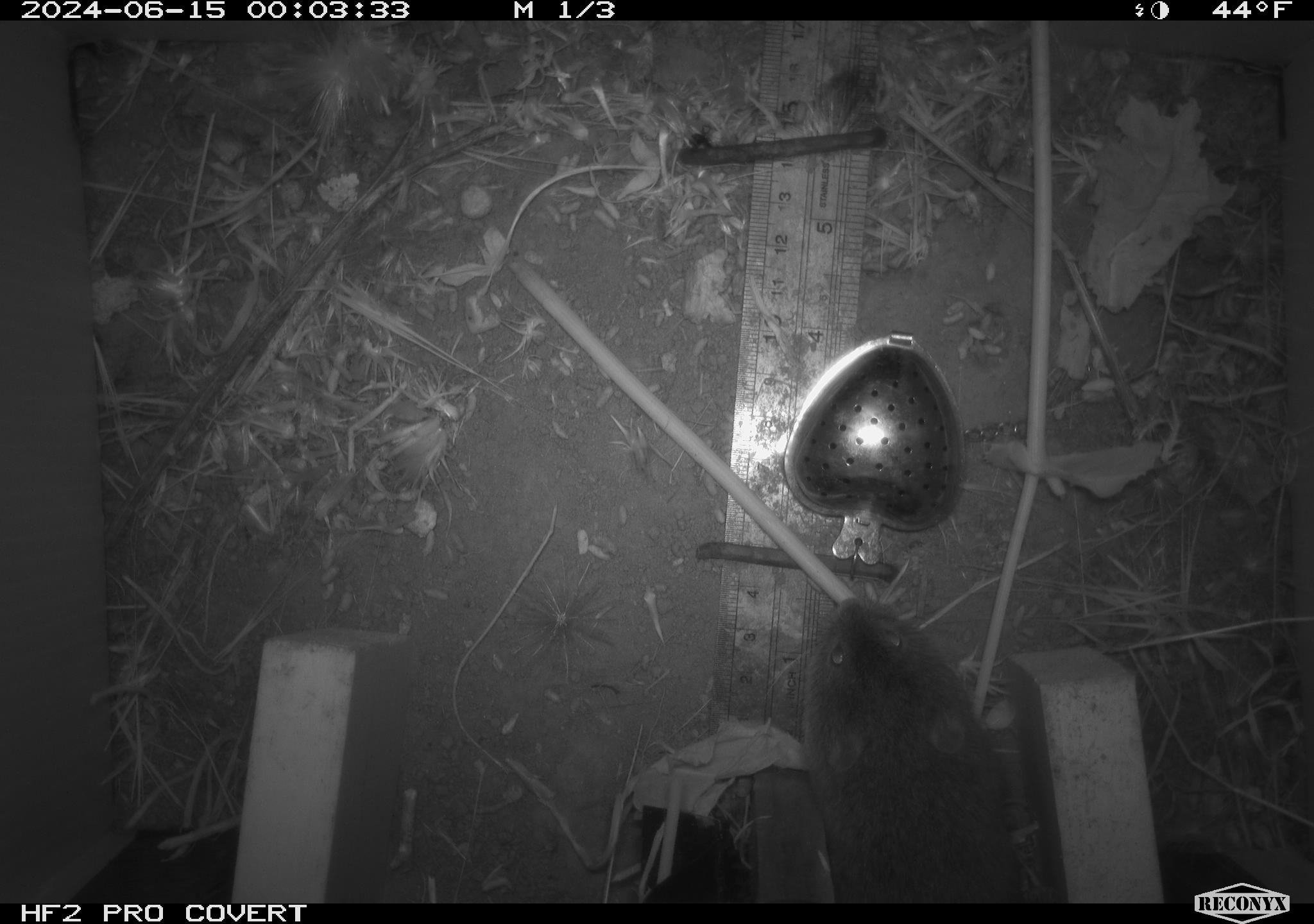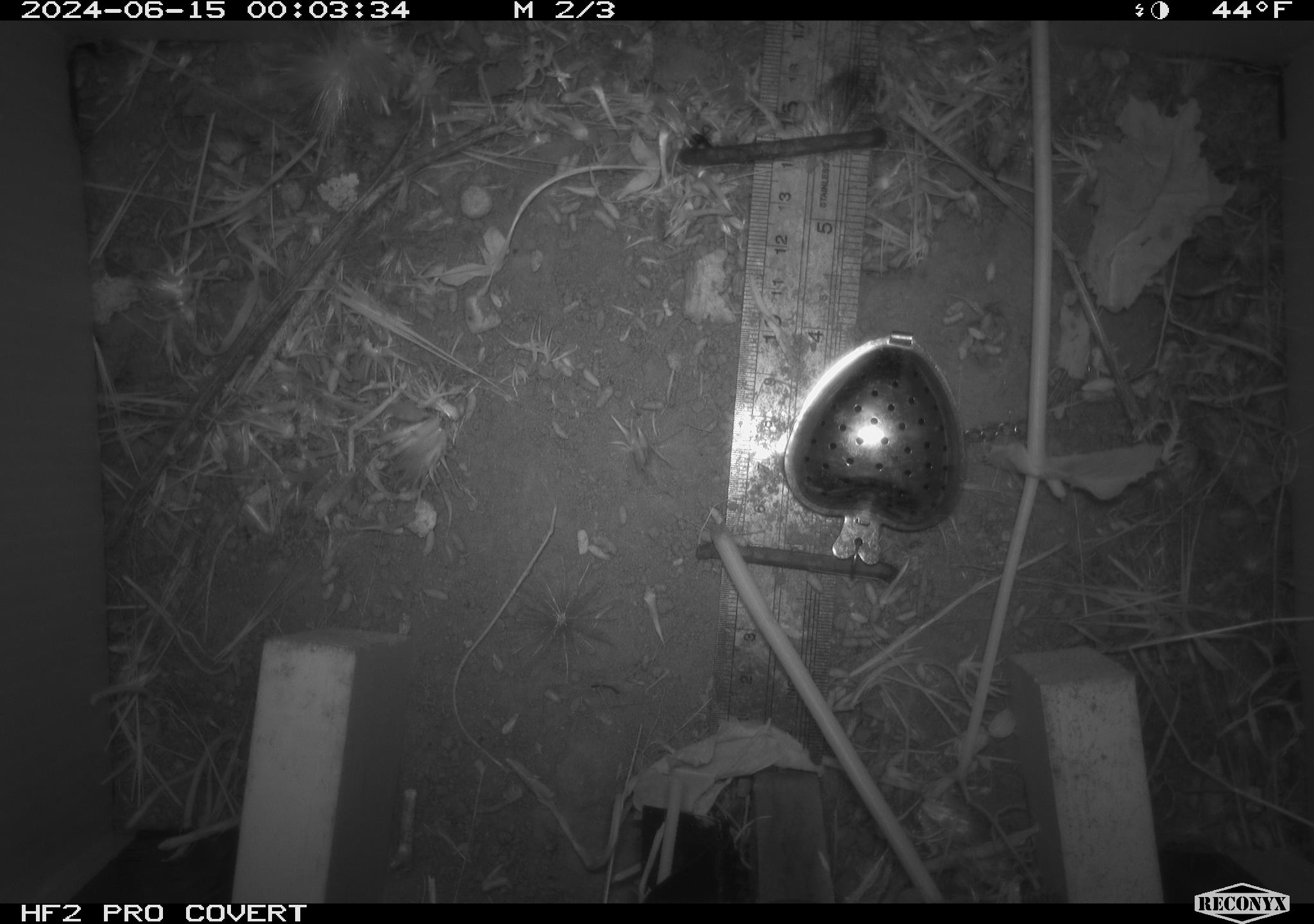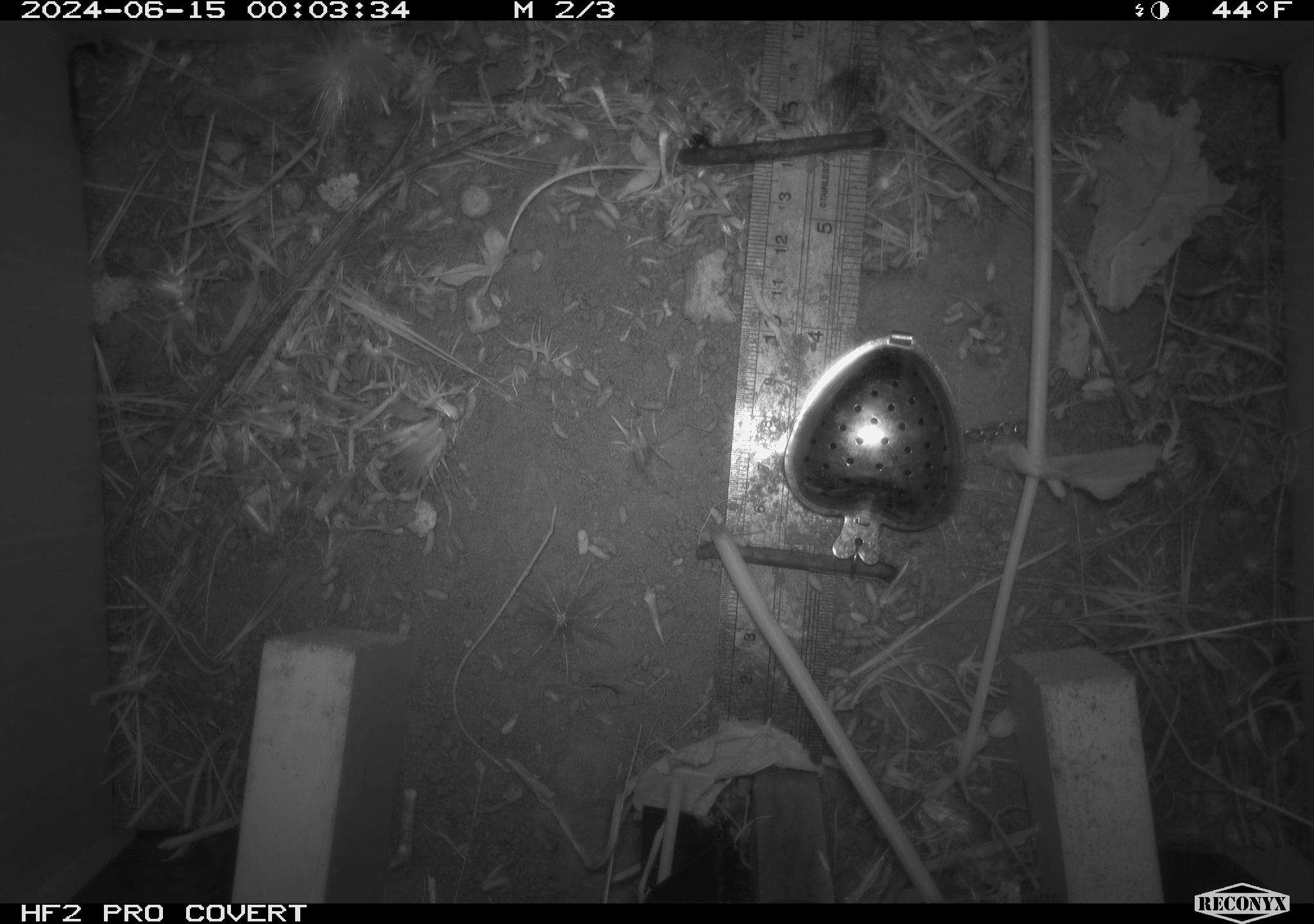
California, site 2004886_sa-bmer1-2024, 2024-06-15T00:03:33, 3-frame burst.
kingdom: Animalia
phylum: Chordata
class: Mammalia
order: Rodentia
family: Cricetidae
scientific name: Cricetidae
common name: hamsters, voles, lemmings, and allies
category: cricetidae family